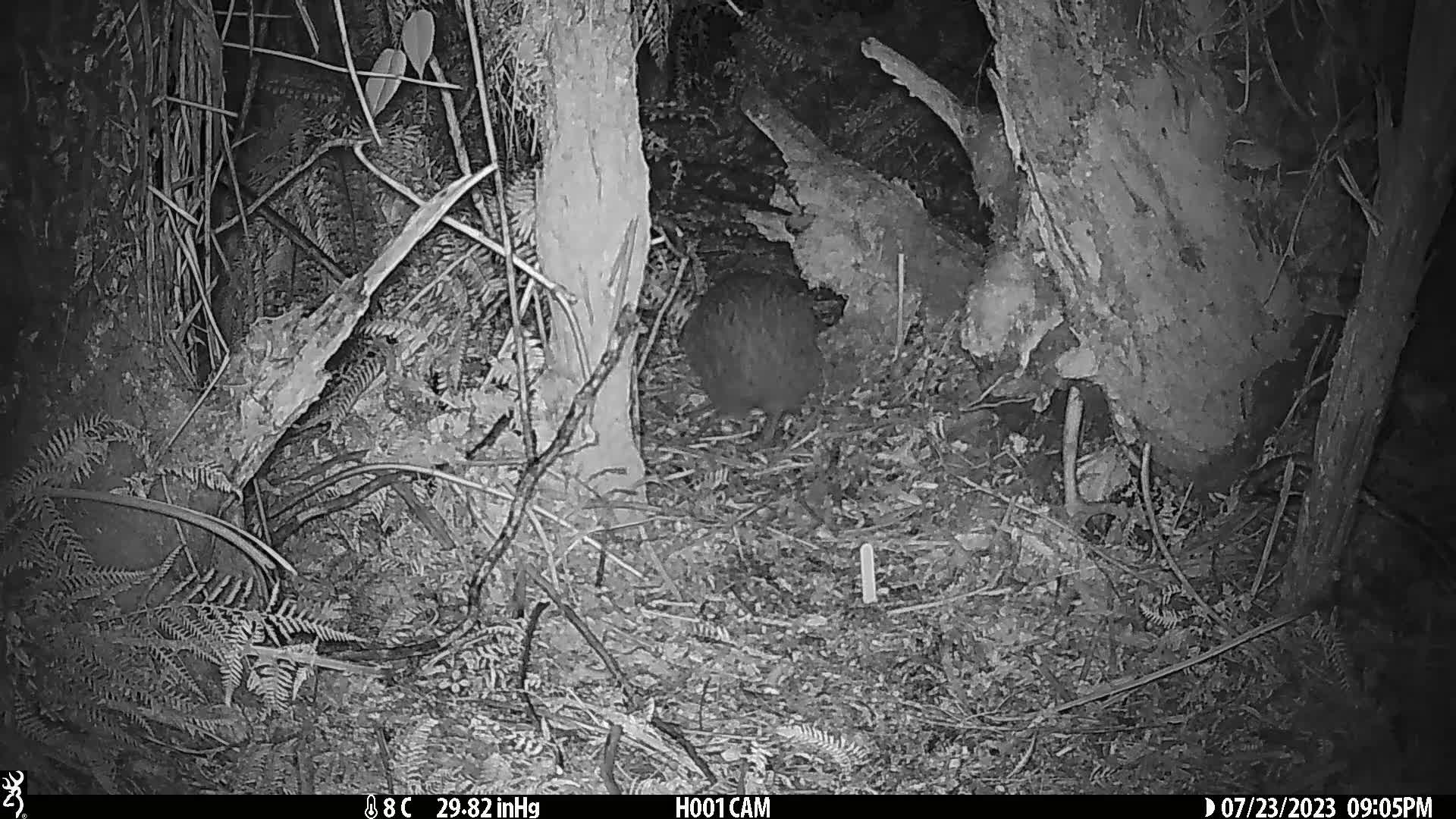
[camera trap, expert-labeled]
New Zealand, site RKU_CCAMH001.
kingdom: Animalia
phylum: Chordata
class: Aves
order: Apterygiformes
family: Apterygidae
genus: Apteryx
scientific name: Apteryx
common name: kiwi